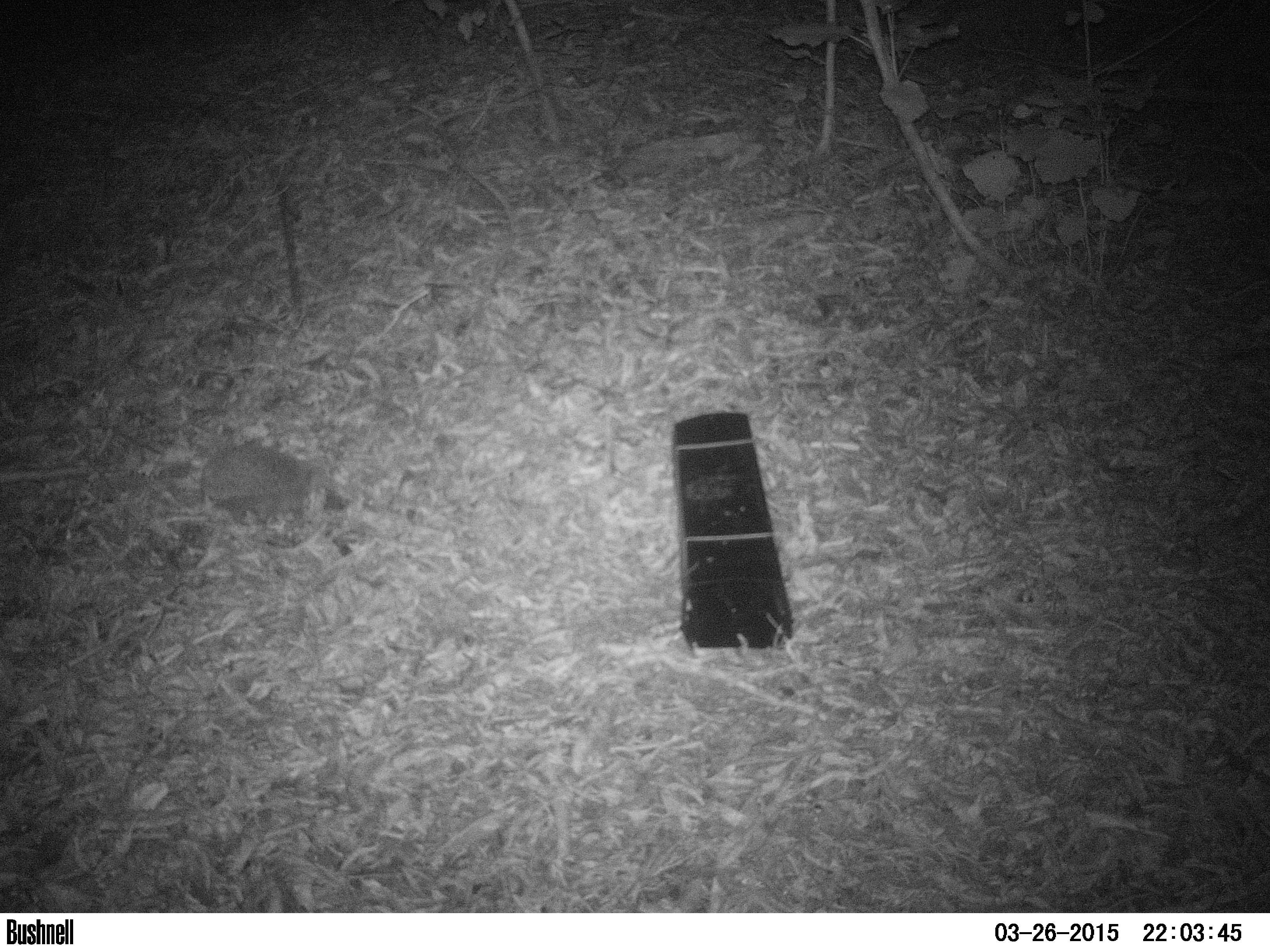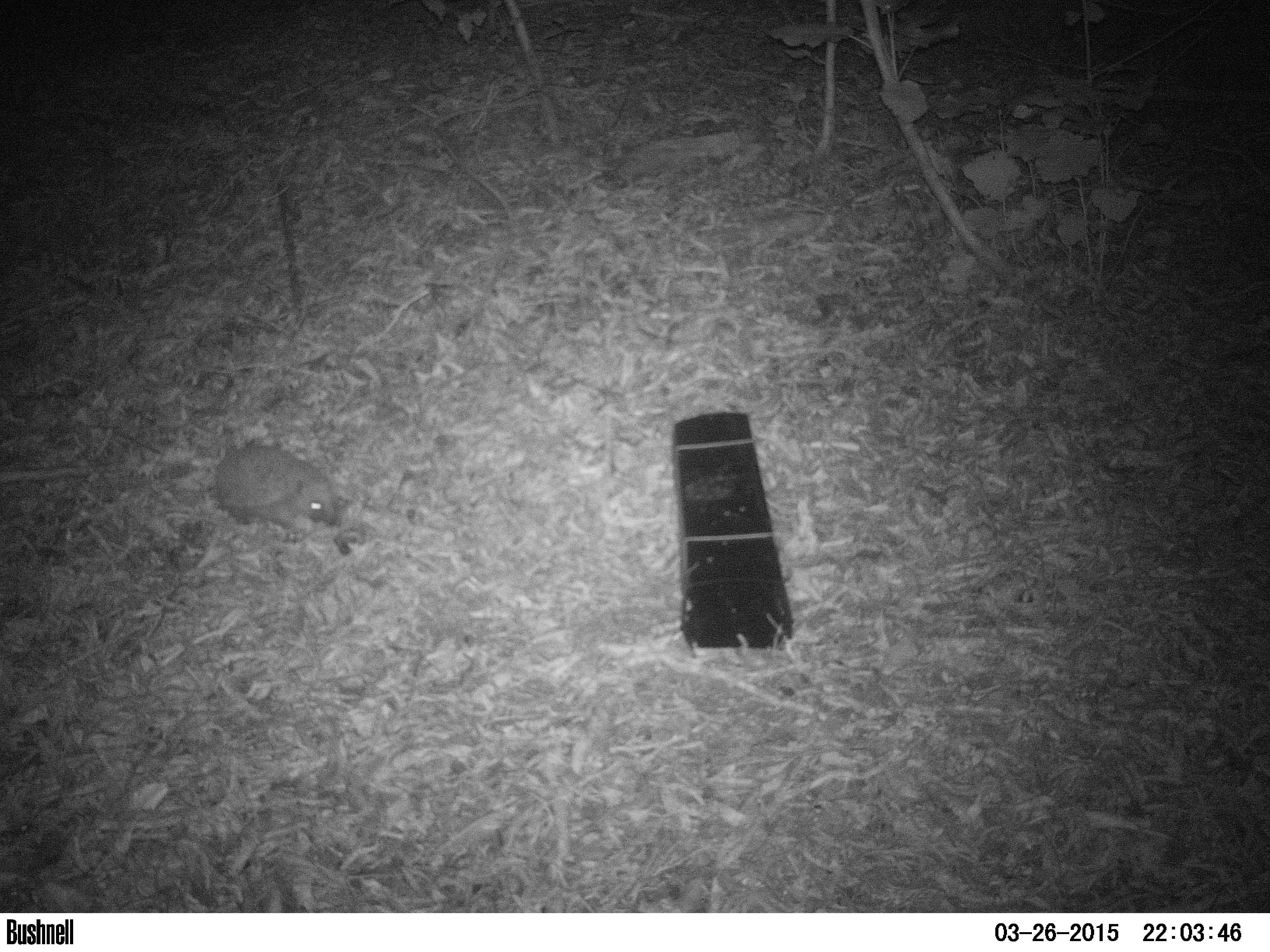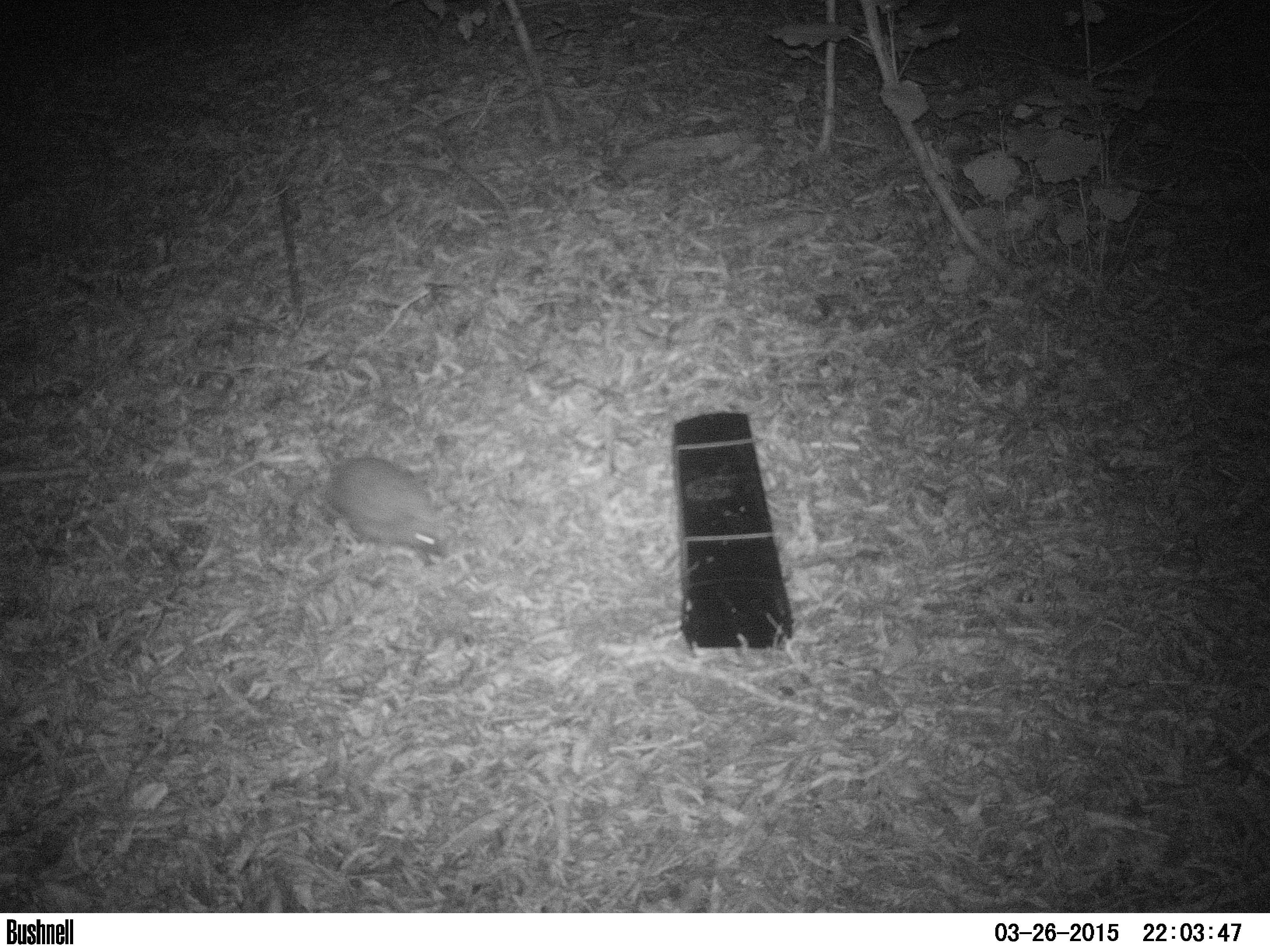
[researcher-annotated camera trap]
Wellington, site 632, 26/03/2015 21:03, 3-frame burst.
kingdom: Animalia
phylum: Chordata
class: Mammalia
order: Eulipotyphla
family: Erinaceidae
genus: Erinaceus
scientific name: Erinaceus europaeus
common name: hedgehog